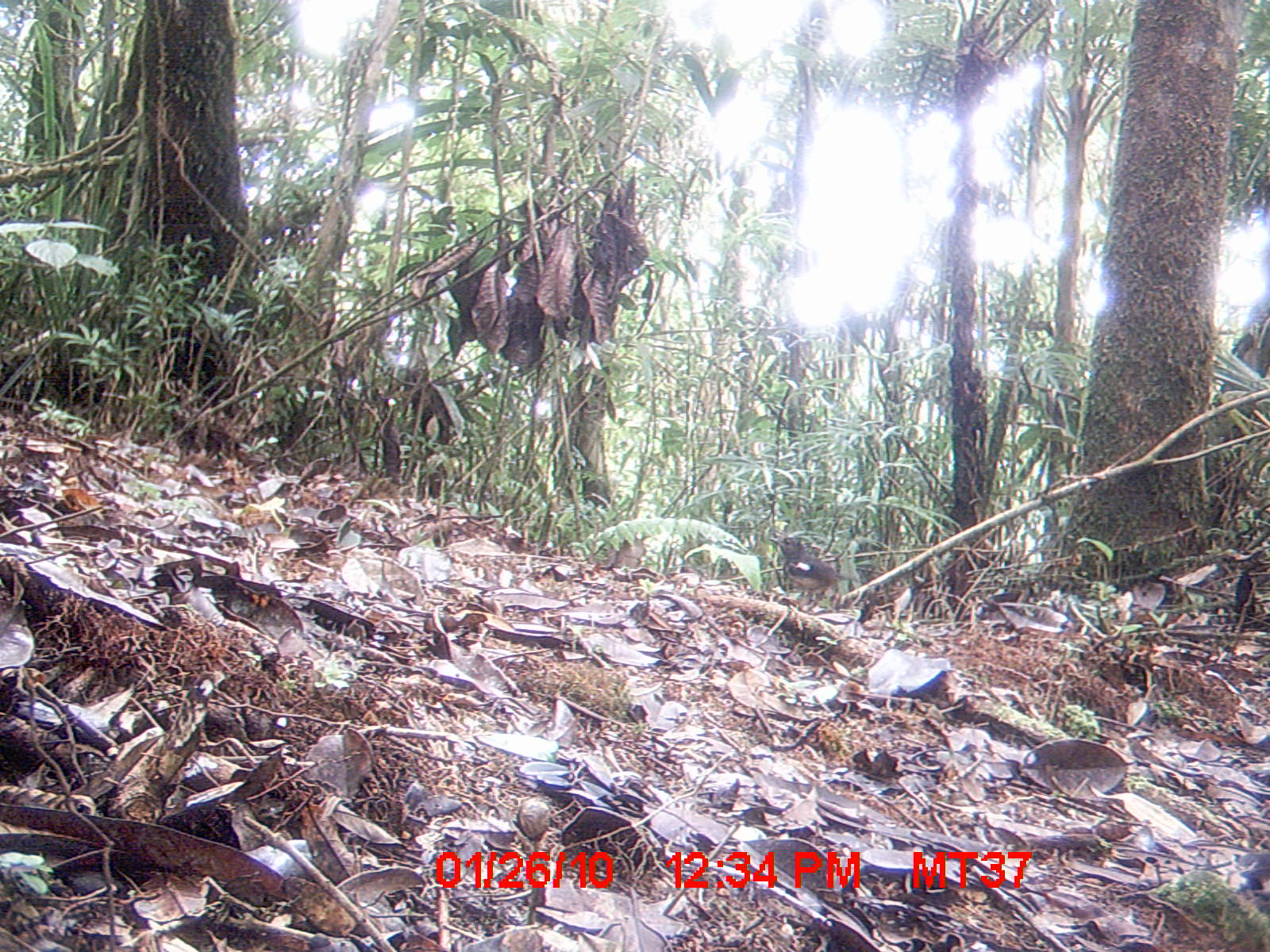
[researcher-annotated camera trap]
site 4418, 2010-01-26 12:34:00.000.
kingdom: Animalia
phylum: Chordata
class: Aves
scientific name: Aves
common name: bird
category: unknown bird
Unknown bird (bird) (Aves), count 1.